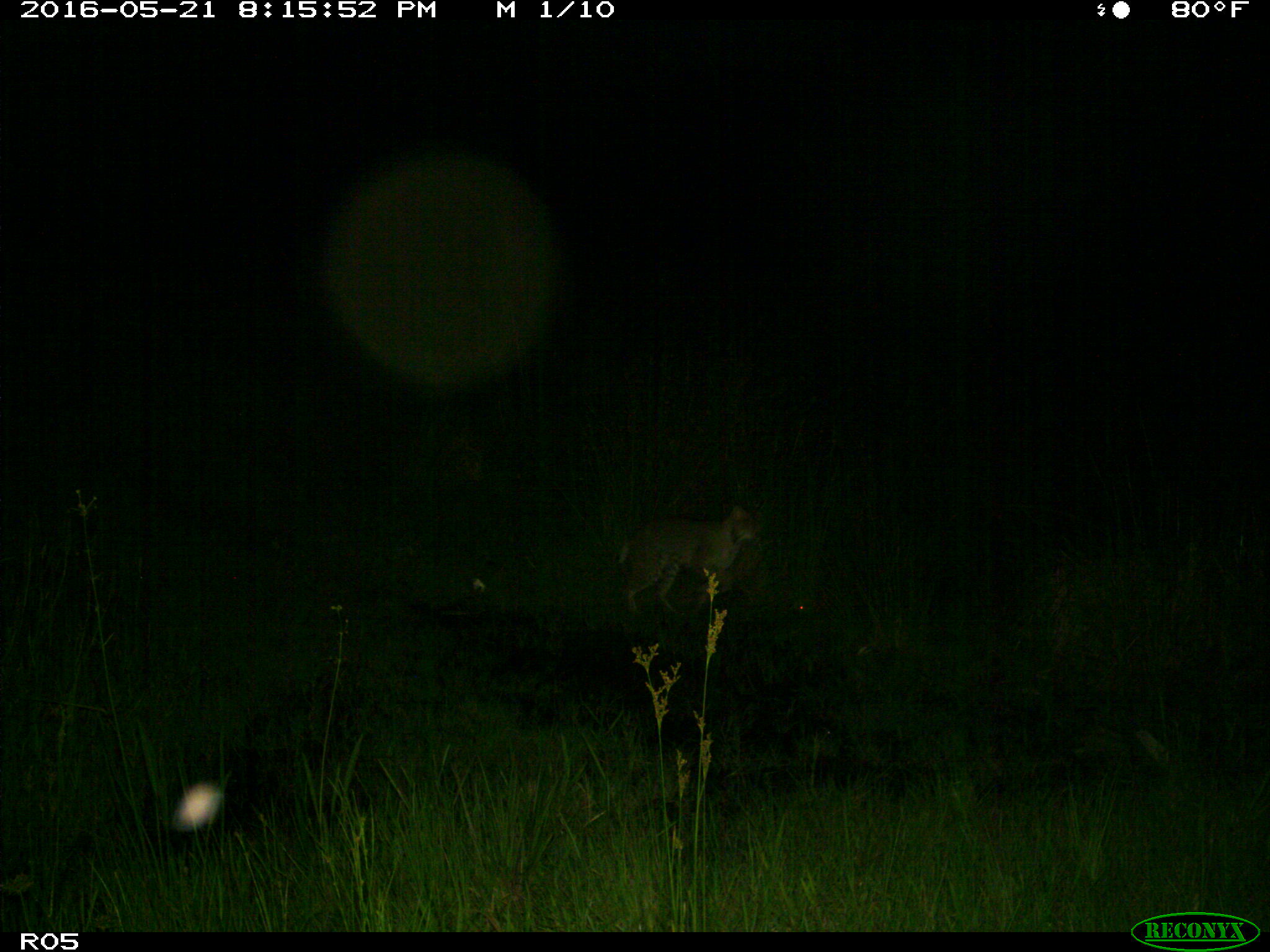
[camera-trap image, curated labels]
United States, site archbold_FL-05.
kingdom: Animalia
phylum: Chordata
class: Mammalia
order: Carnivora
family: Felidae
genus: Lynx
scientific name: Lynx rufus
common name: bobcat